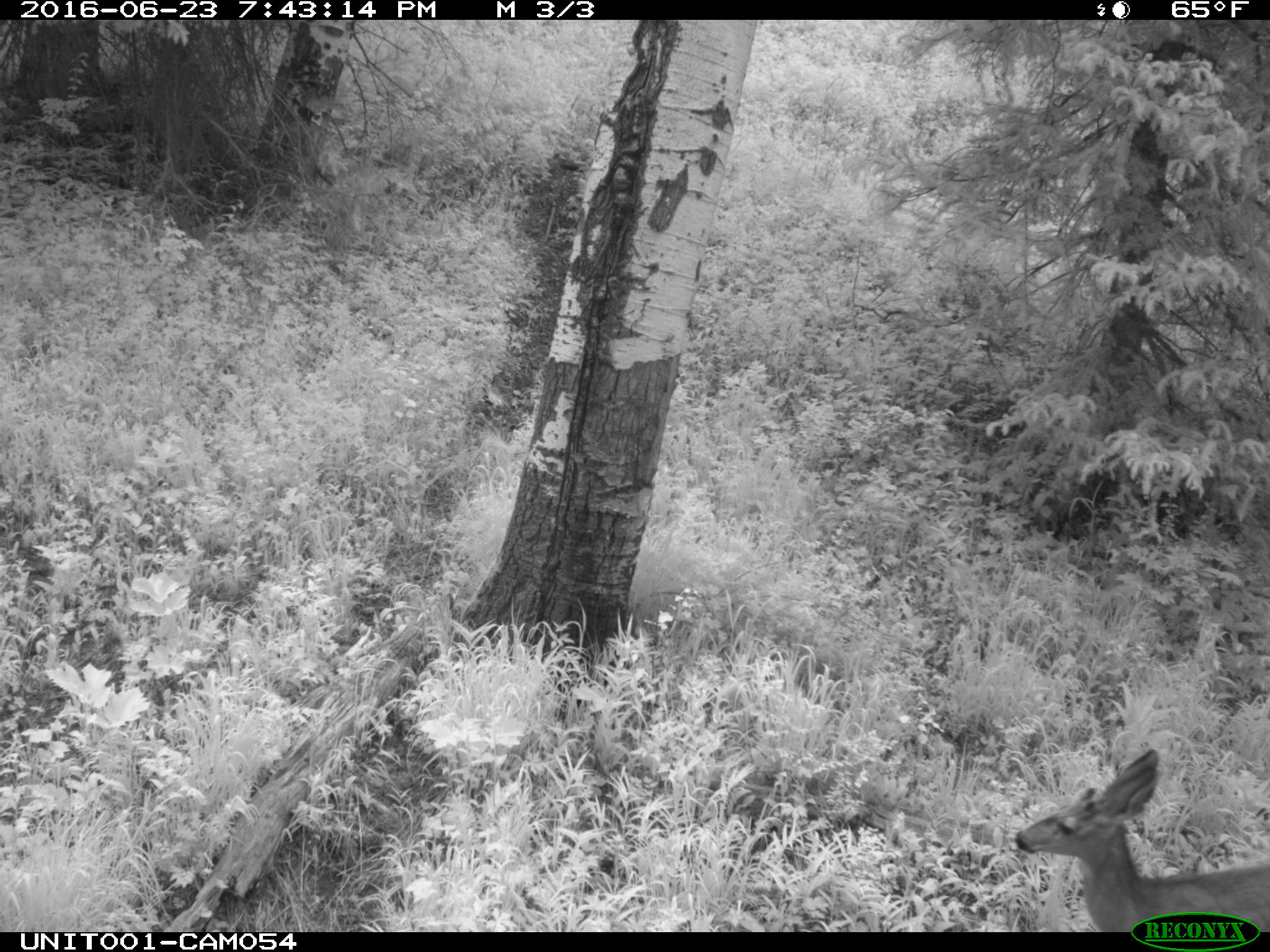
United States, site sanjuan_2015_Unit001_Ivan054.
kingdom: Animalia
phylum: Chordata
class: Mammalia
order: Artiodactyla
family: Cervidae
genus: Odocoileus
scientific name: Odocoileus hemionus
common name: mule deer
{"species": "Odocoileus hemionus (mule deer)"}